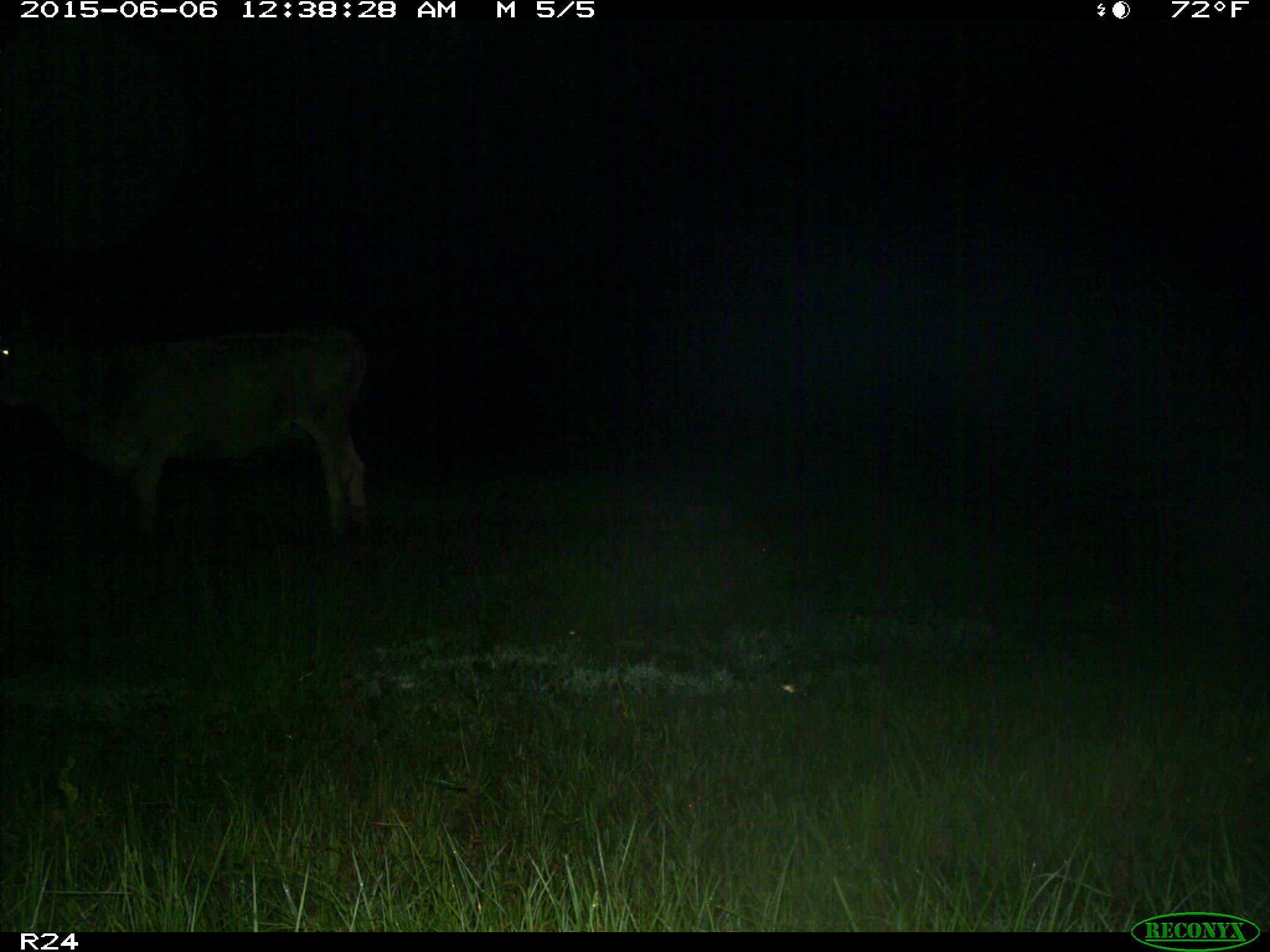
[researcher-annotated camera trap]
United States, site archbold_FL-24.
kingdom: Animalia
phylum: Chordata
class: Mammalia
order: Artiodactyla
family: Bovidae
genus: Bos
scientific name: Bos taurus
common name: domestic cow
Bos taurus (domestic cow).